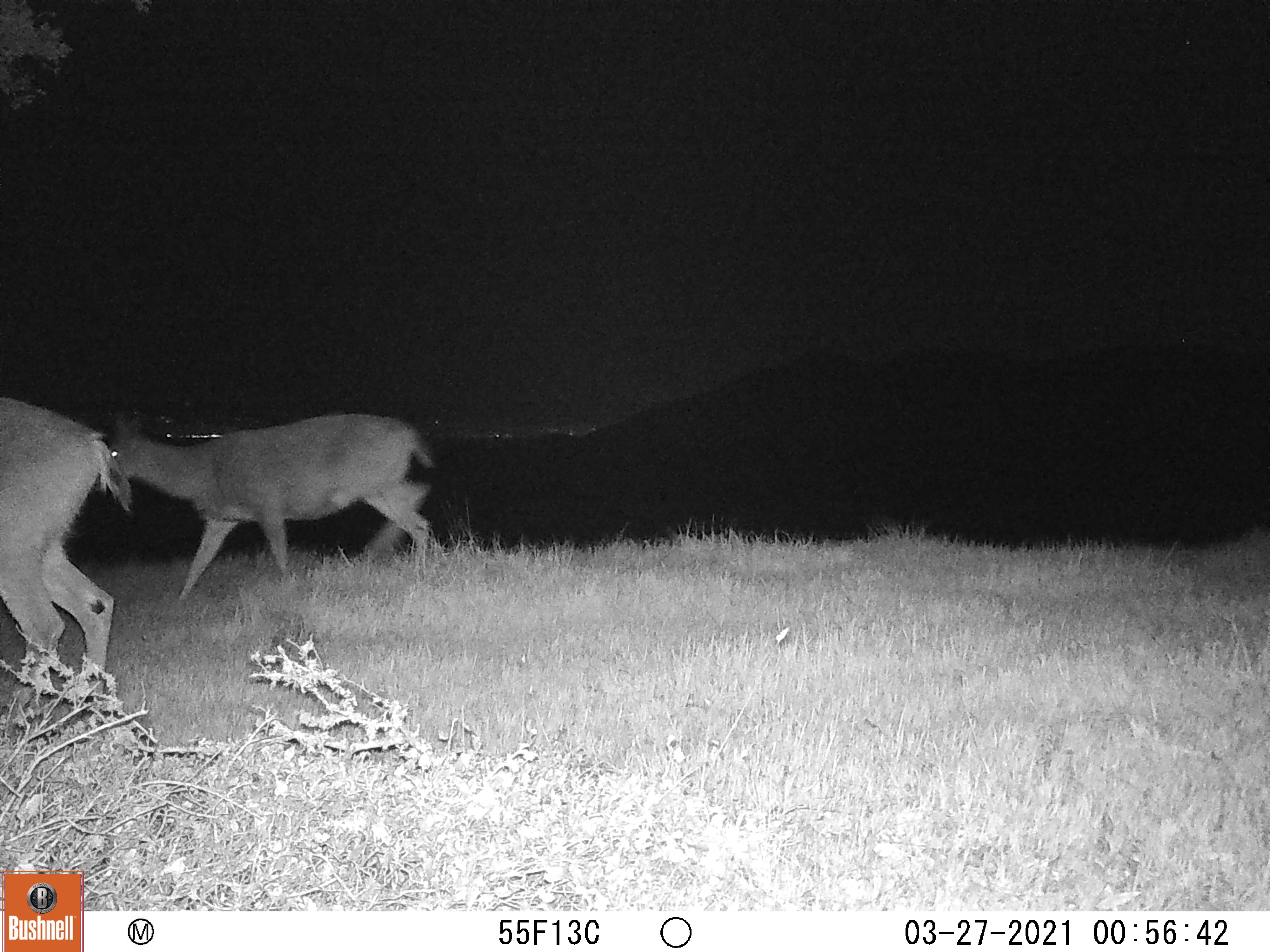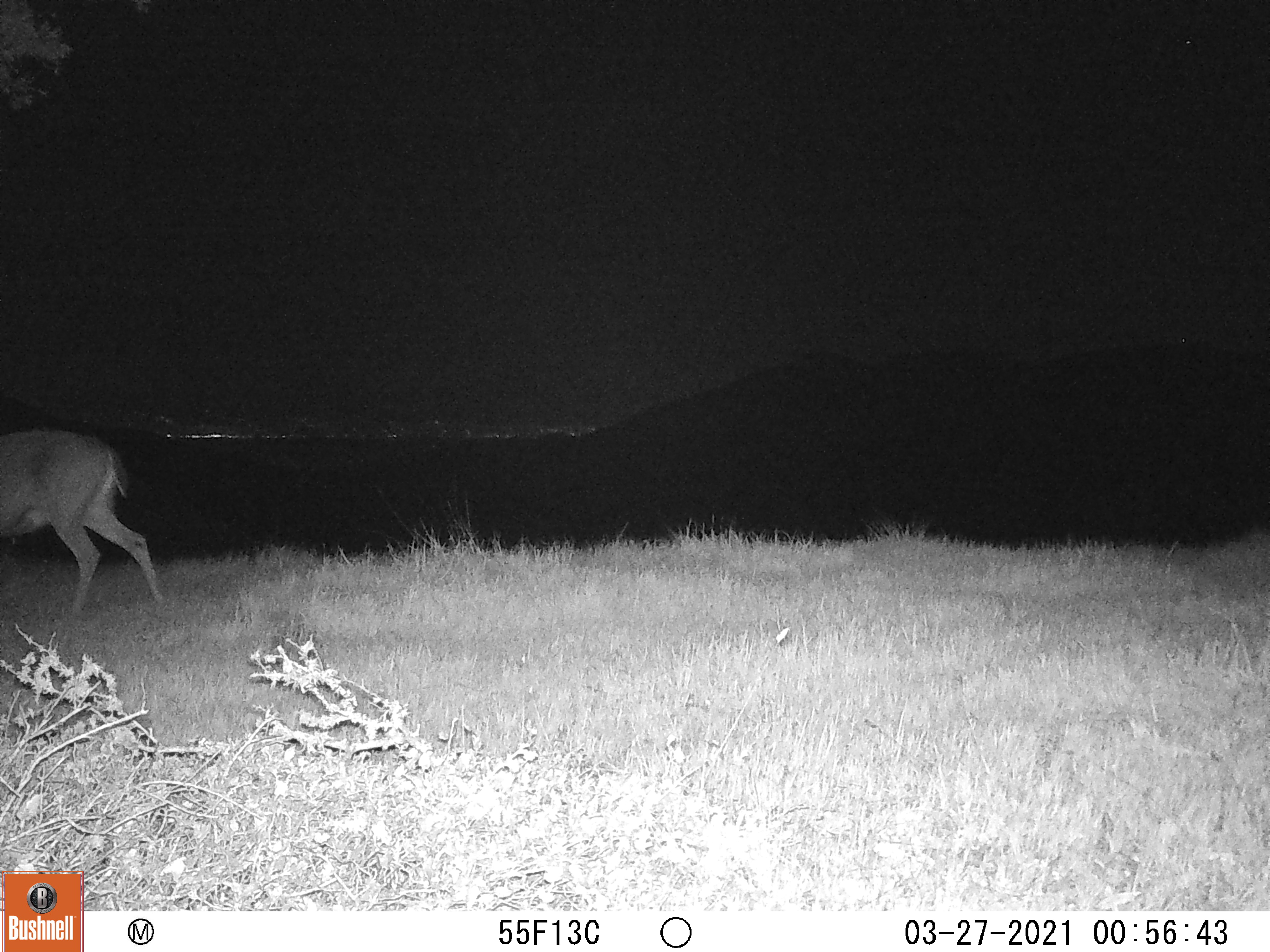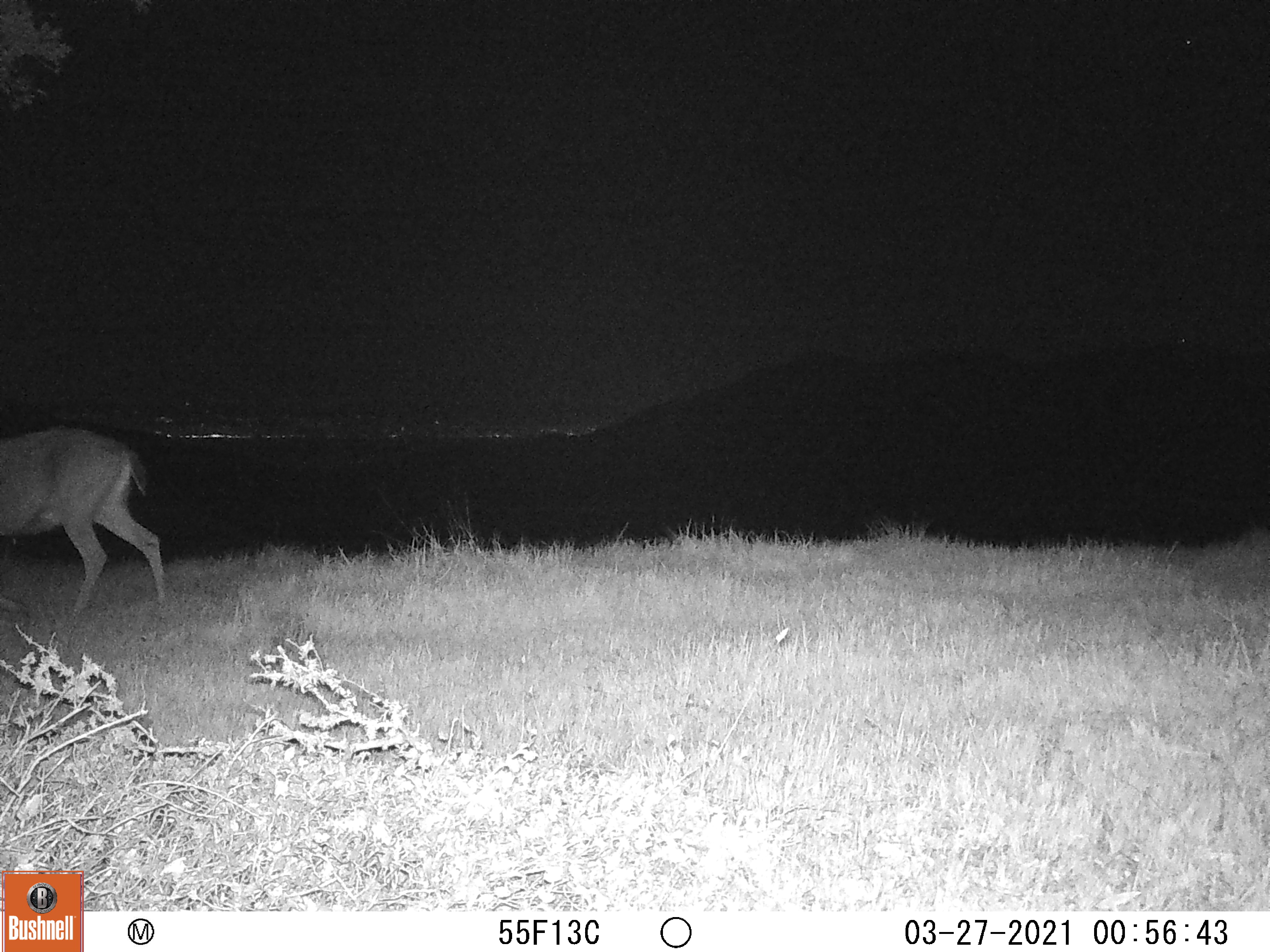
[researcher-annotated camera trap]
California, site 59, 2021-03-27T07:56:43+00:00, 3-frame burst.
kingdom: Animalia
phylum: Chordata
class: Mammalia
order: Artiodactyla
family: Cervidae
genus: Odocoileus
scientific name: Odocoileus hemionus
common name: mule deer